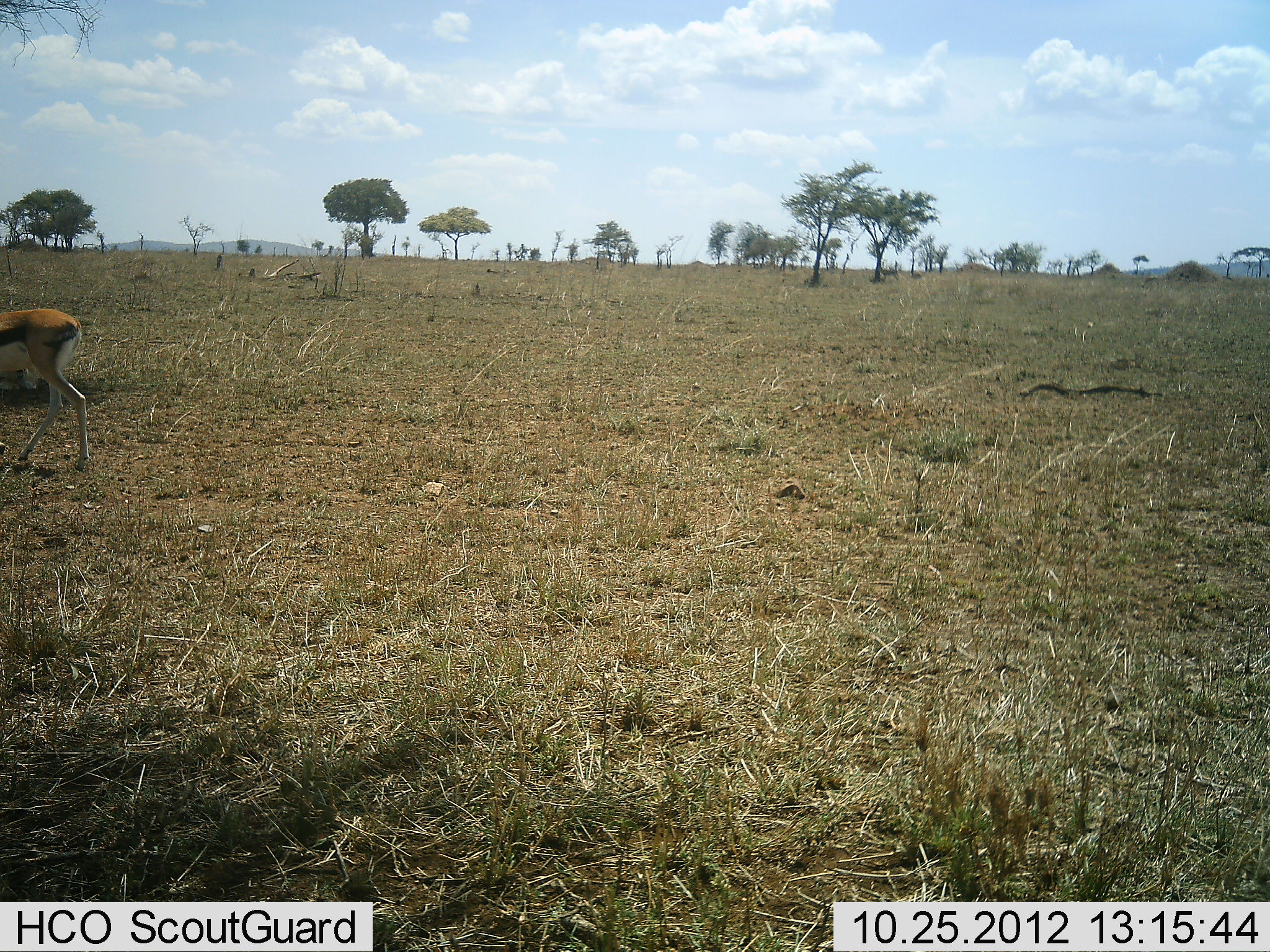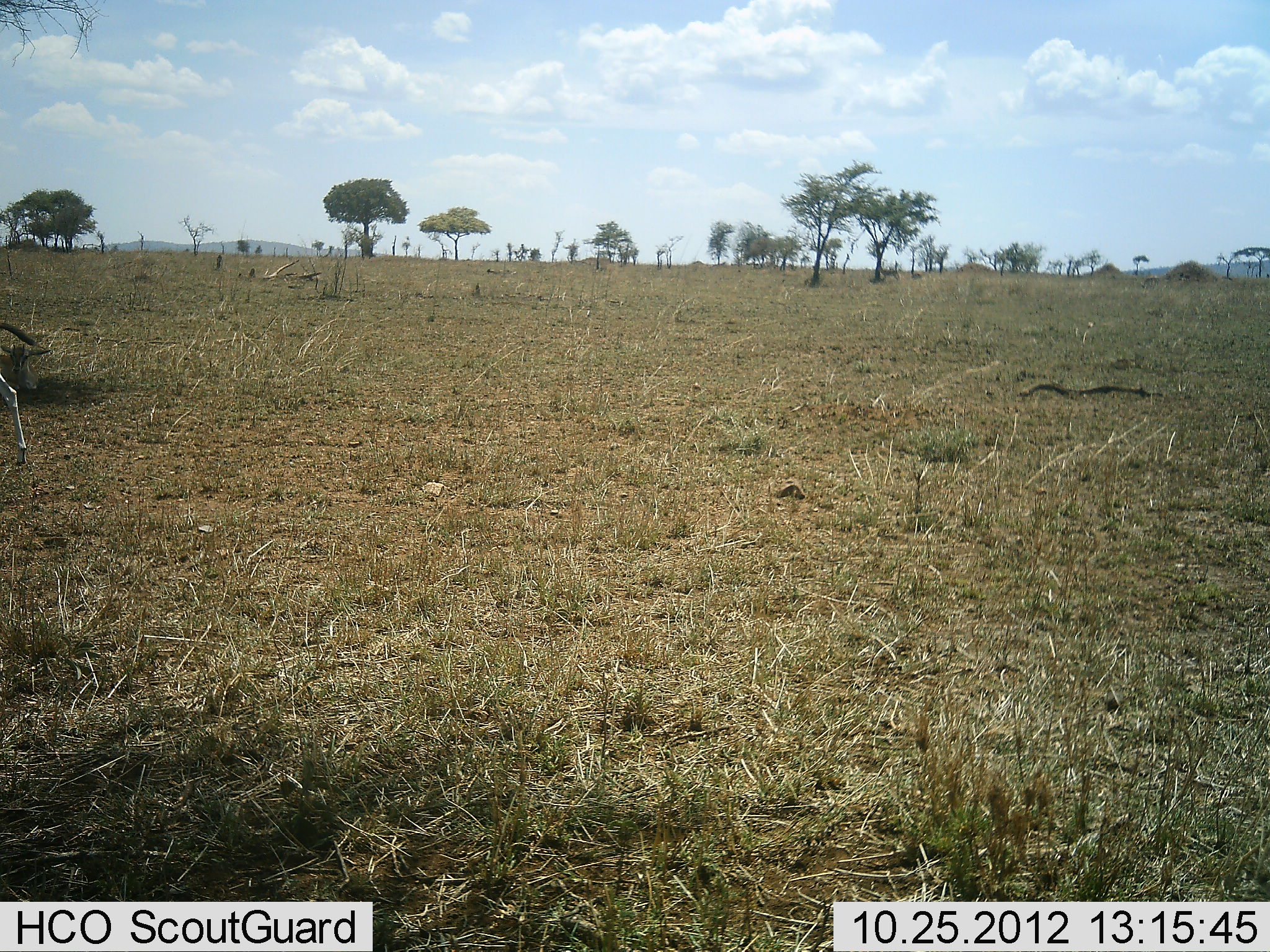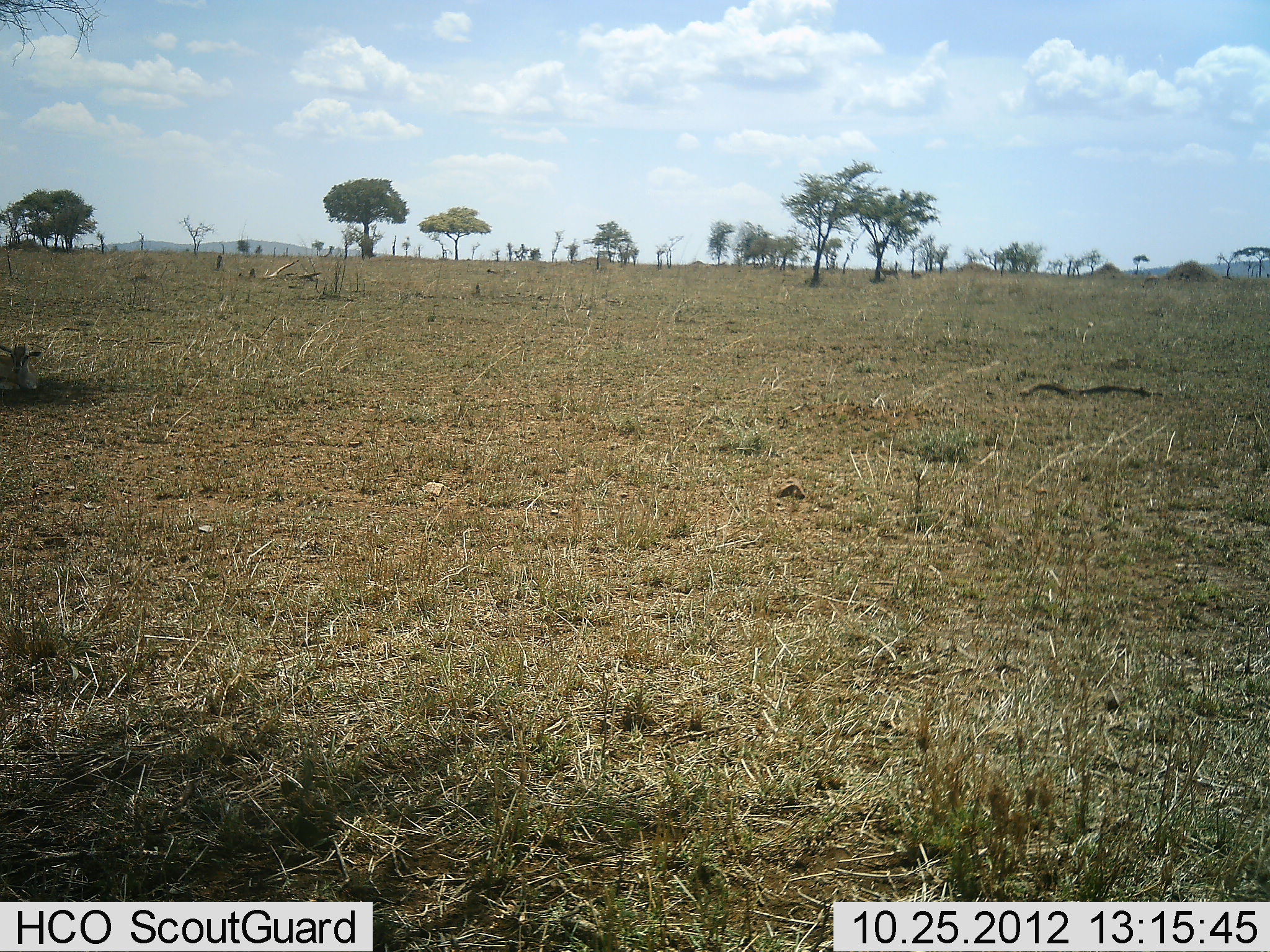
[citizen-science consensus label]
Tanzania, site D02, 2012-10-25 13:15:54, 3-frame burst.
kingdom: Animalia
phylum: Chordata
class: Mammalia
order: Artiodactyla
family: Bovidae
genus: Eudorcas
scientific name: Eudorcas thomsonii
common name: thomson's gazelle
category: gazellethomsons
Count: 1.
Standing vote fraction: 0%.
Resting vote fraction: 0%.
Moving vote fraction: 100%.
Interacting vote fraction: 0%.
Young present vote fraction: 0%.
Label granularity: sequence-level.